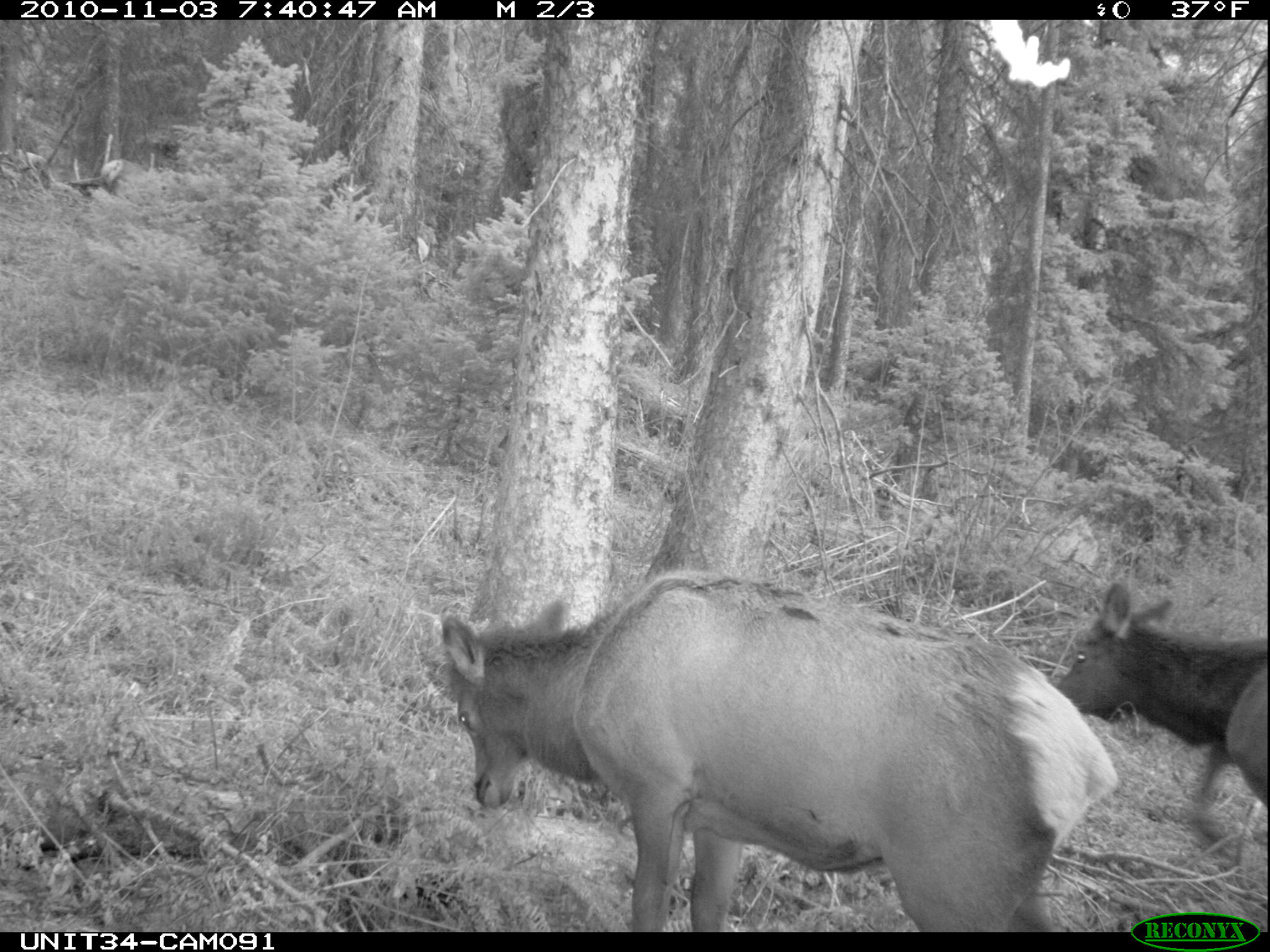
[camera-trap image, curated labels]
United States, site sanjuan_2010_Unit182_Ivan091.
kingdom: Animalia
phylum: Chordata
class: Mammalia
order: Artiodactyla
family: Cervidae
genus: Cervus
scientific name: Cervus elaphus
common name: red deer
Cervus elaphus (red deer).